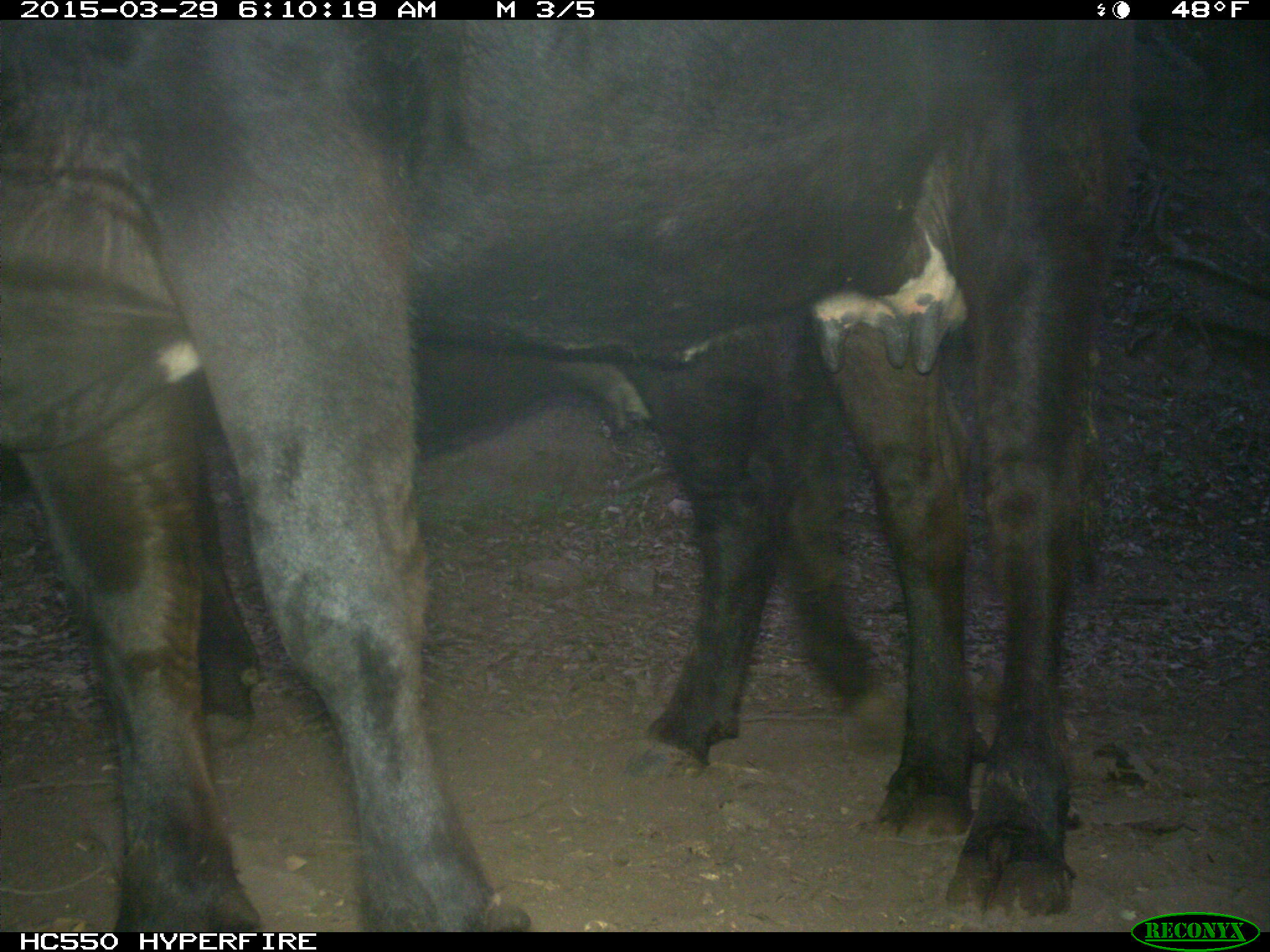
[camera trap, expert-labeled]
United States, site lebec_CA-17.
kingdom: Animalia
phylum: Chordata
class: Mammalia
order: Artiodactyla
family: Bovidae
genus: Bos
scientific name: Bos taurus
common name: domestic cow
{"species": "Bos taurus (domestic cow)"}